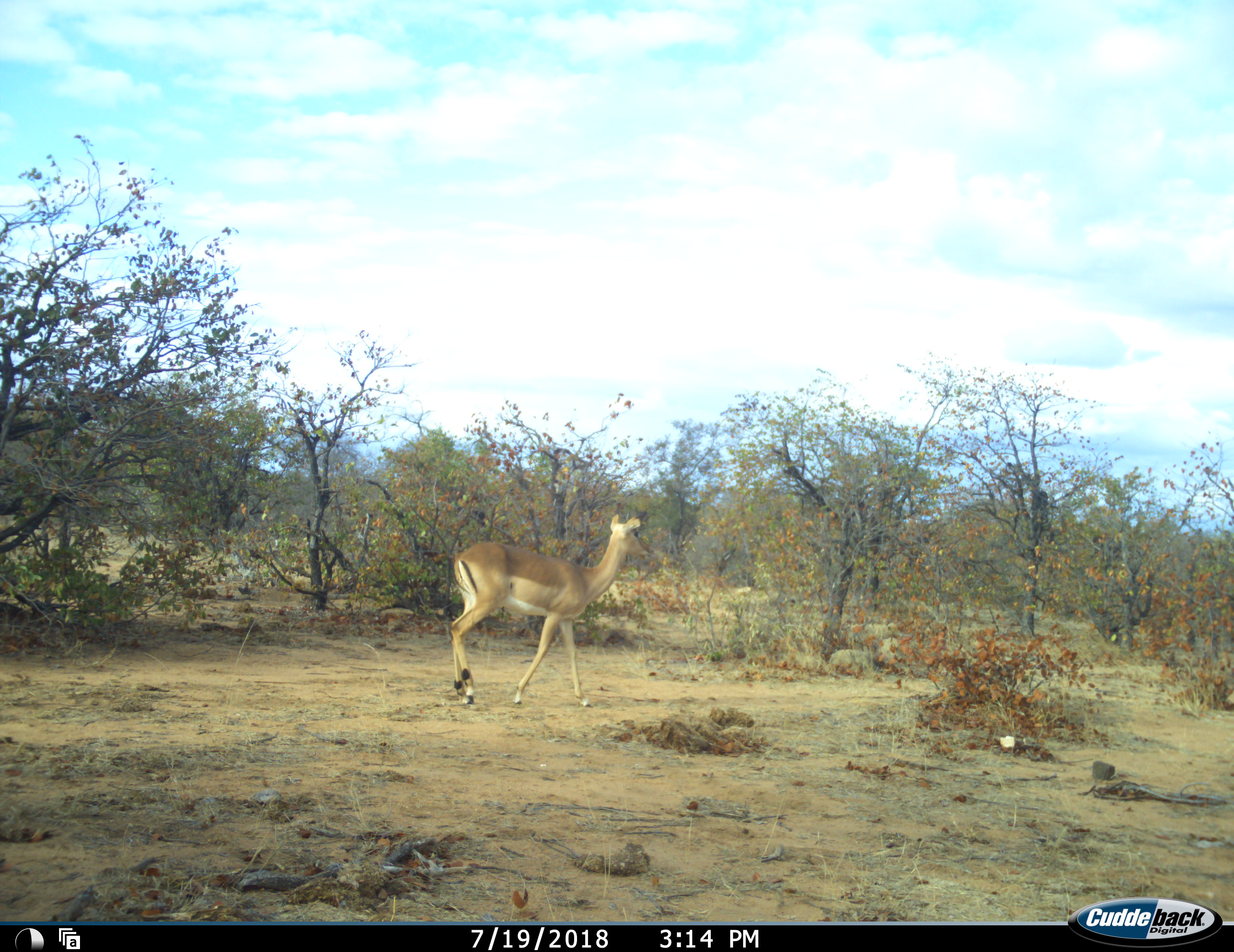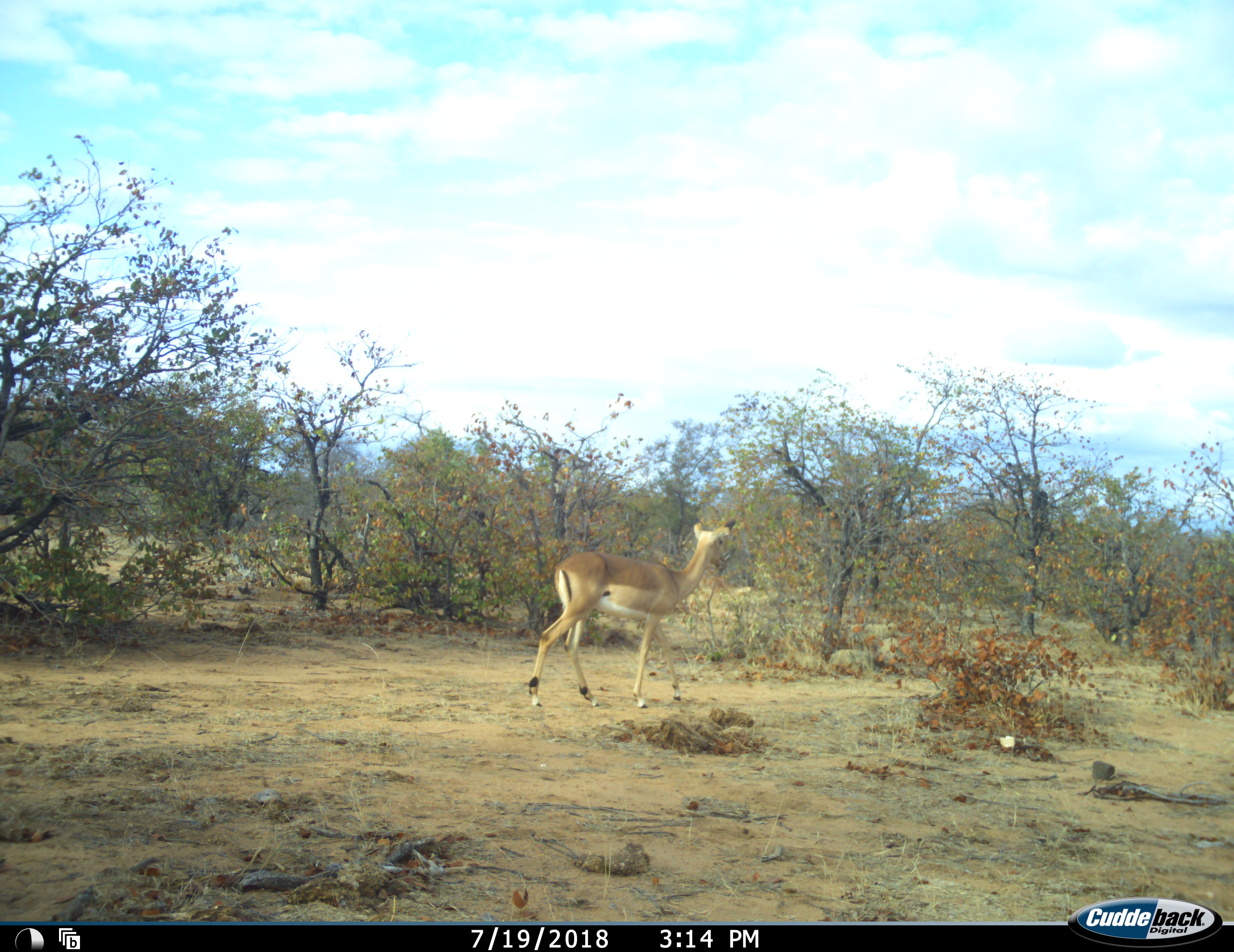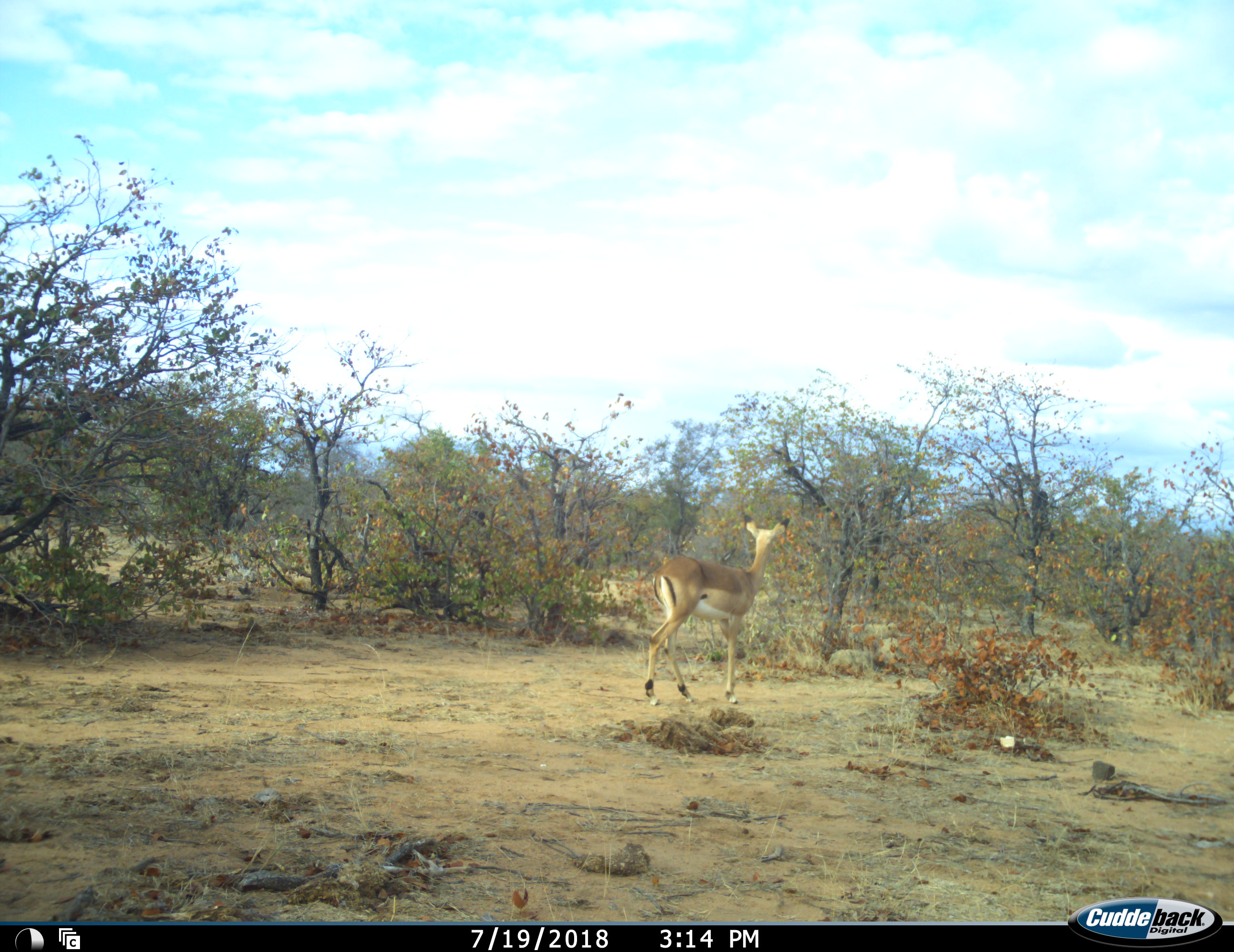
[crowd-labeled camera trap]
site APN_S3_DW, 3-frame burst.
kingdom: Animalia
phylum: Chordata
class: Mammalia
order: Artiodactyla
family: Bovidae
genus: Aepyceros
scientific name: Aepyceros melampus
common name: impala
Impala (Aepyceros melampus), count 1. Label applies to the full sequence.